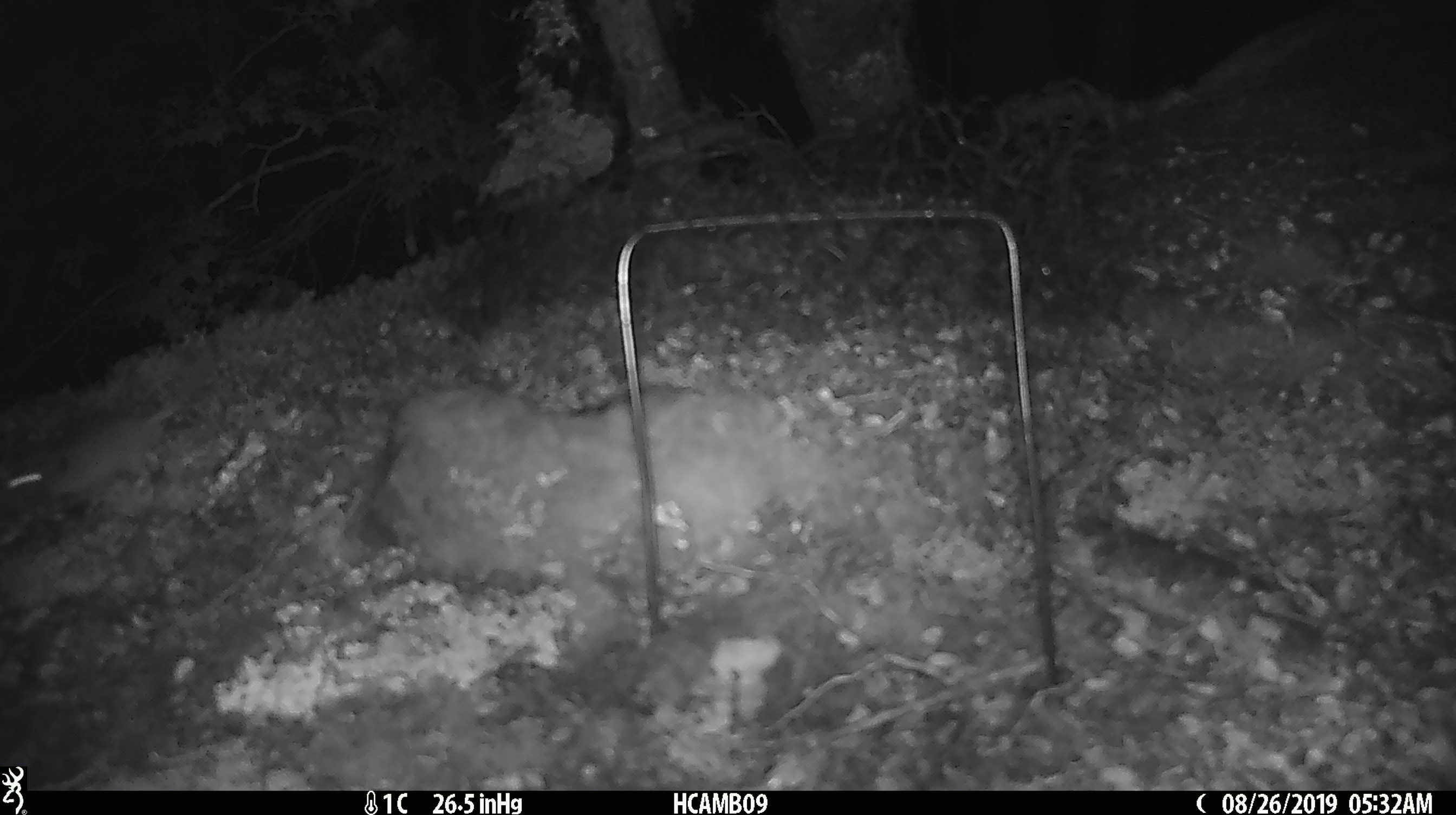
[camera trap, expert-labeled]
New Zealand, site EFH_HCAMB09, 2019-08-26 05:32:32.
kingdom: Animalia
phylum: Chordata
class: Mammalia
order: Rodentia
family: Muridae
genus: Mus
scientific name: Mus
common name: mouse